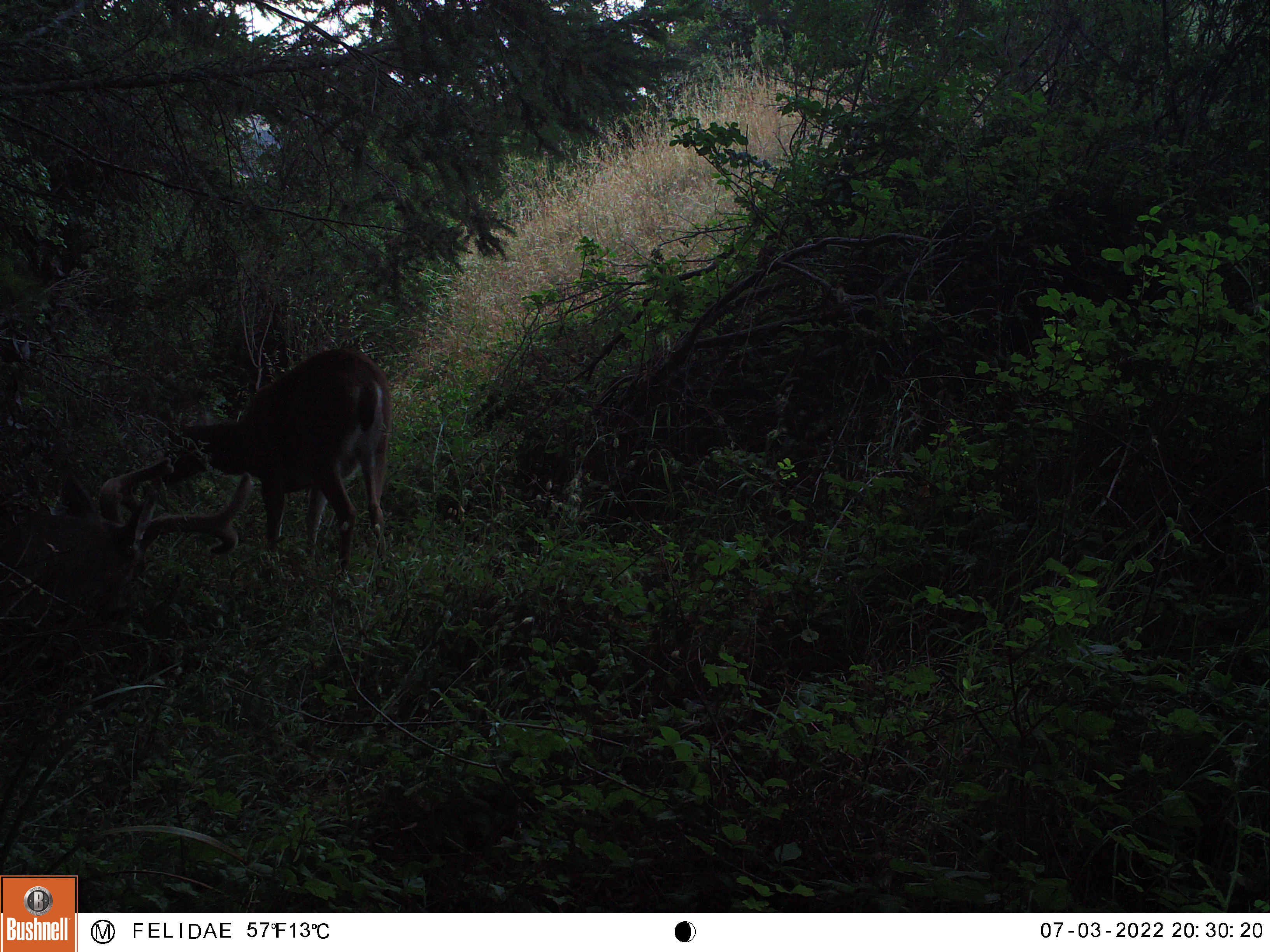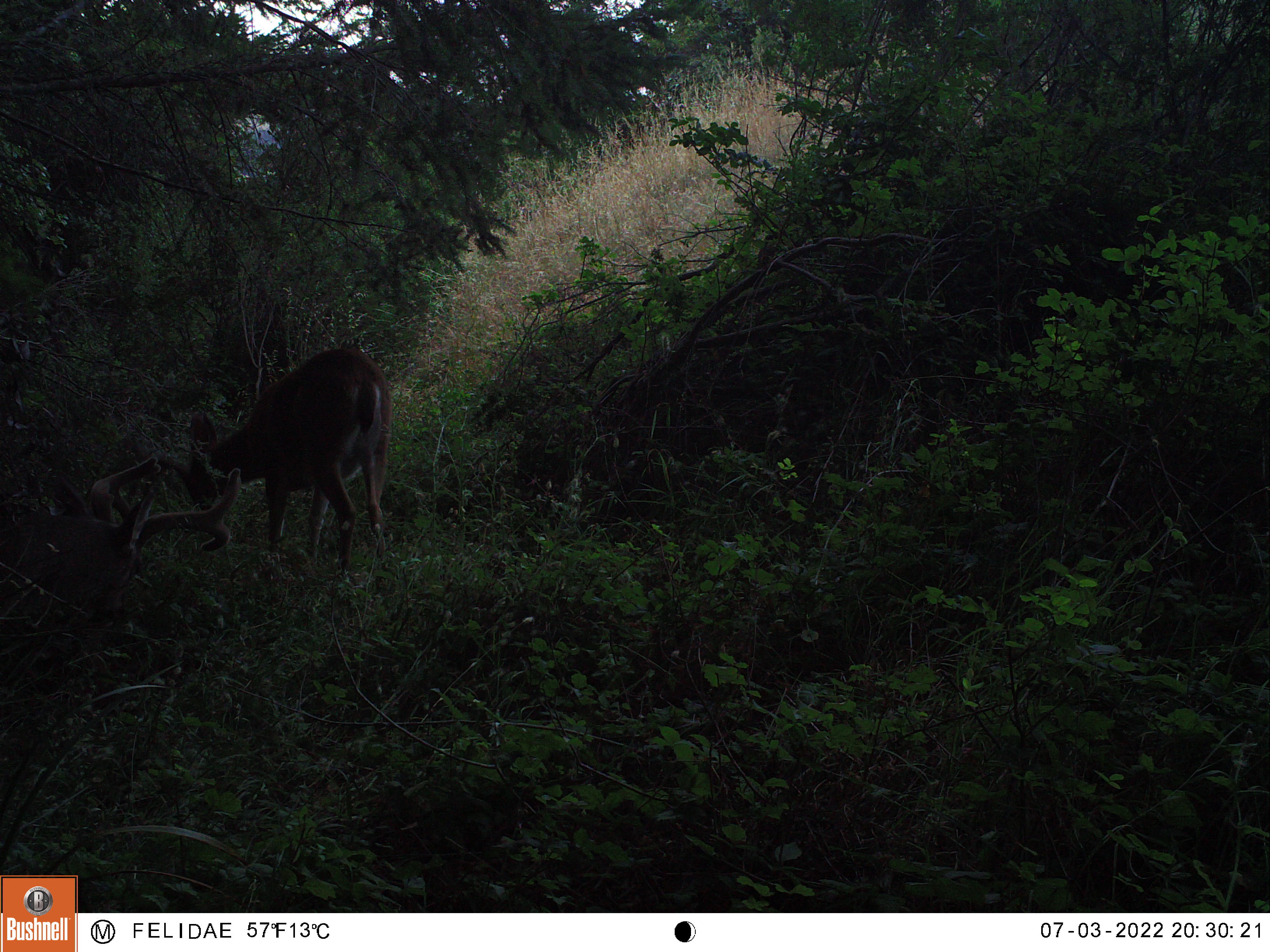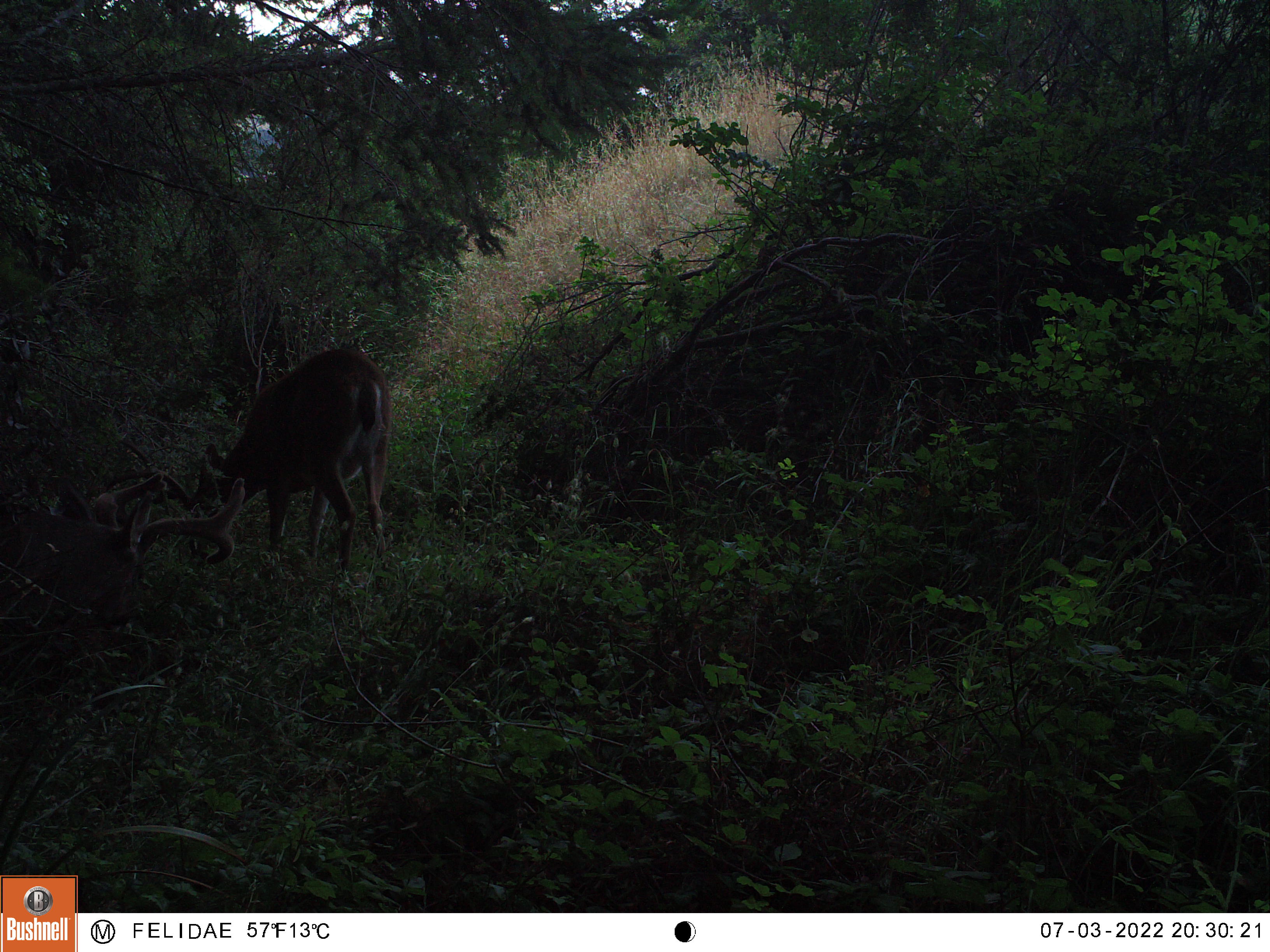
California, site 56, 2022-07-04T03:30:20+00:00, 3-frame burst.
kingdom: Animalia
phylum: Chordata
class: Mammalia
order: Artiodactyla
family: Cervidae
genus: Odocoileus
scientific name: Odocoileus hemionus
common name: mule deer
Mule deer (Odocoileus hemionus).